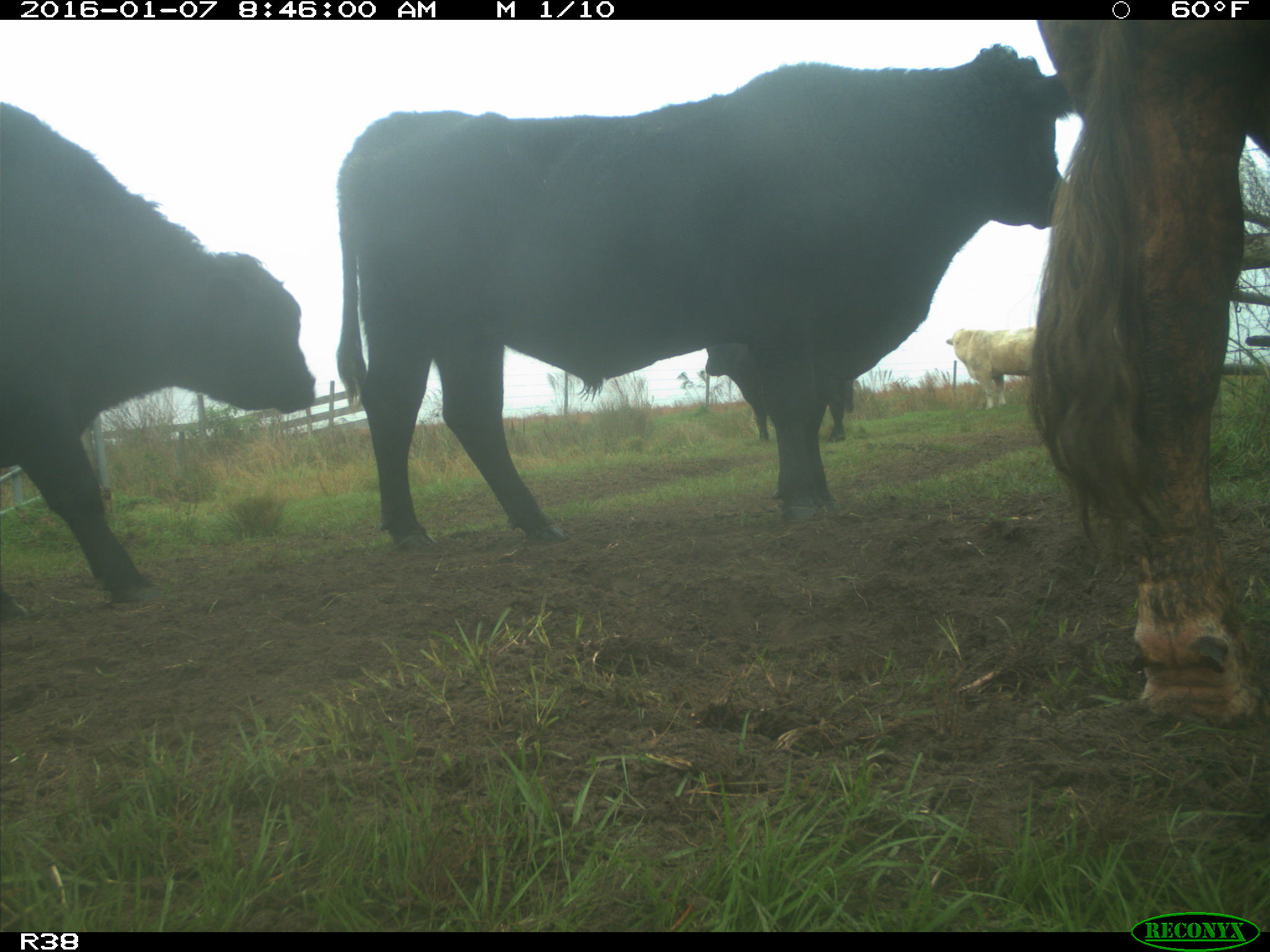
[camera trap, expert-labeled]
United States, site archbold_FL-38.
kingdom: Animalia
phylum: Chordata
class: Mammalia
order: Artiodactyla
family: Bovidae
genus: Bos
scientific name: Bos taurus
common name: domestic cow